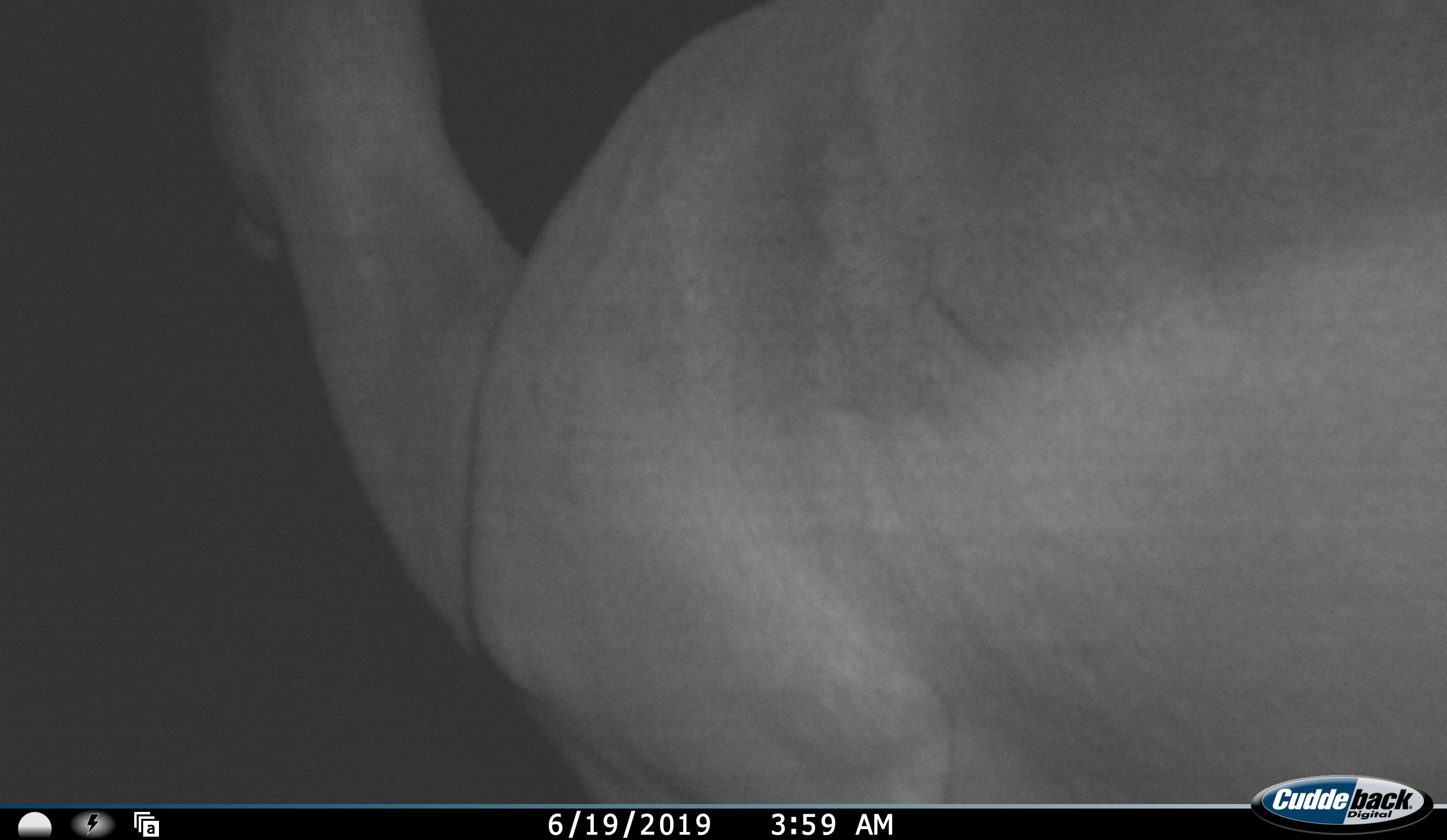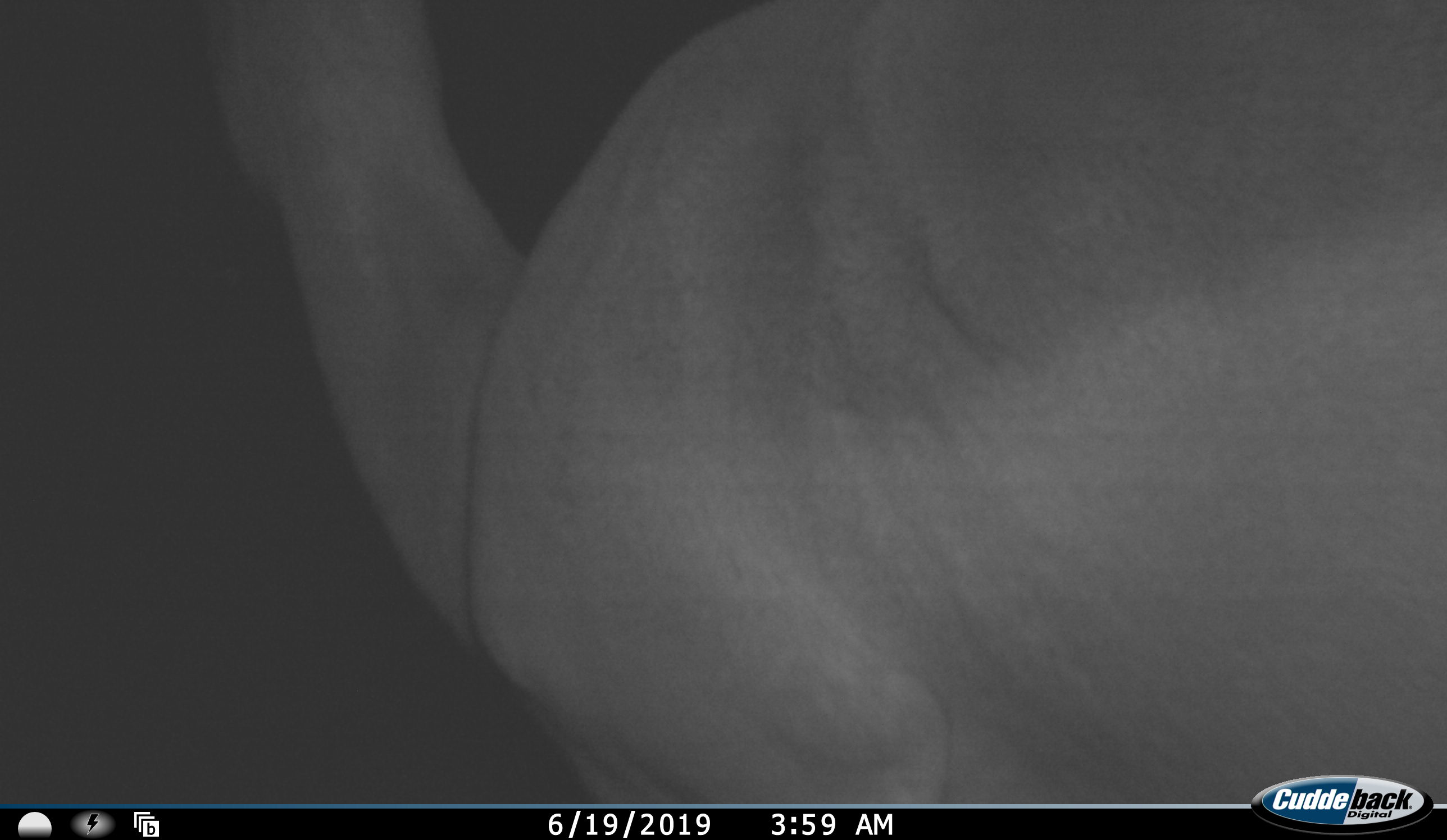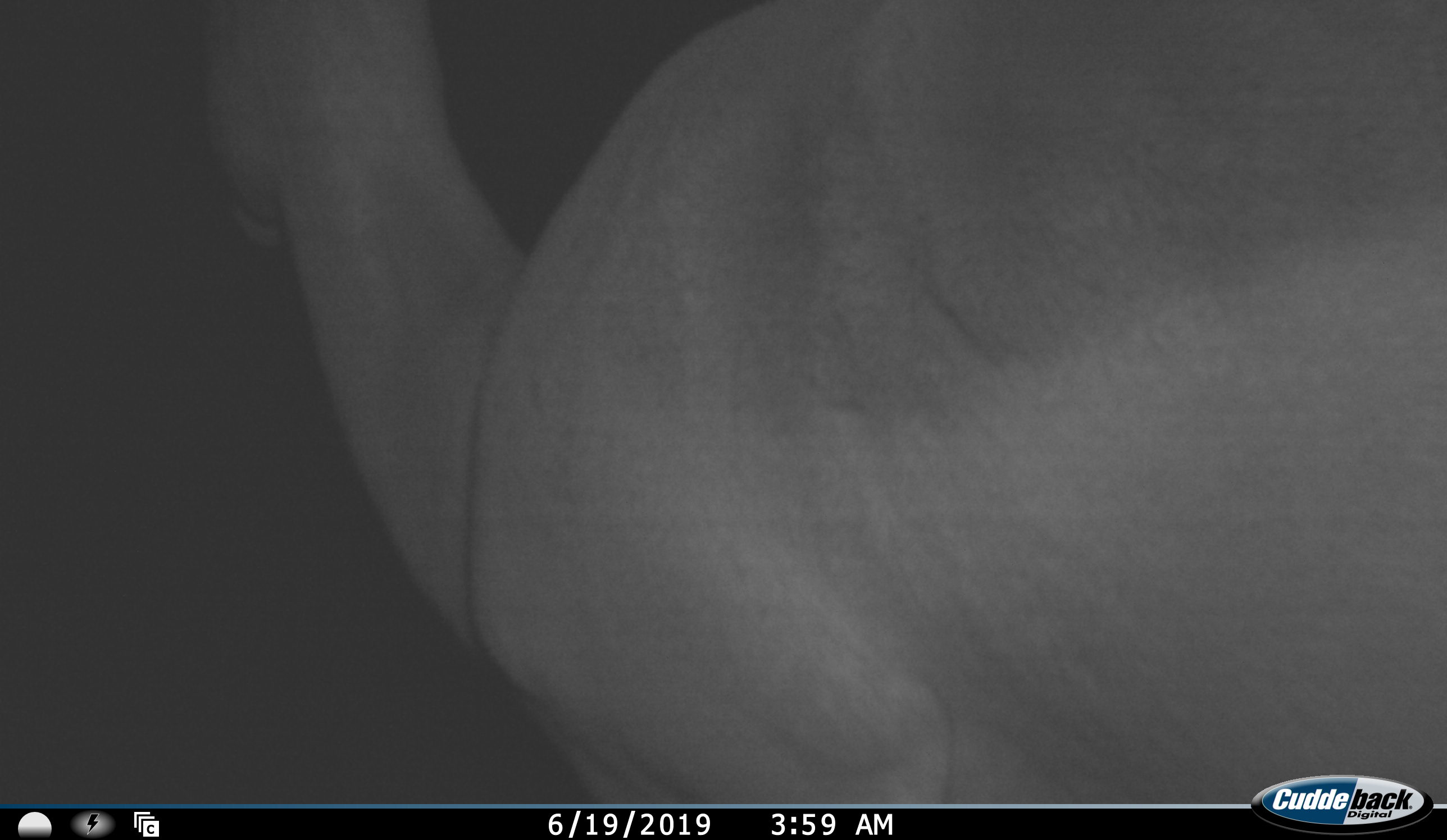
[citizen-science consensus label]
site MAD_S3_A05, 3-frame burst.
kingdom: Animalia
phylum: Chordata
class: Mammalia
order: Artiodactyla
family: Bovidae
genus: Aepyceros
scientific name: Aepyceros melampus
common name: impala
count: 1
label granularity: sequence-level